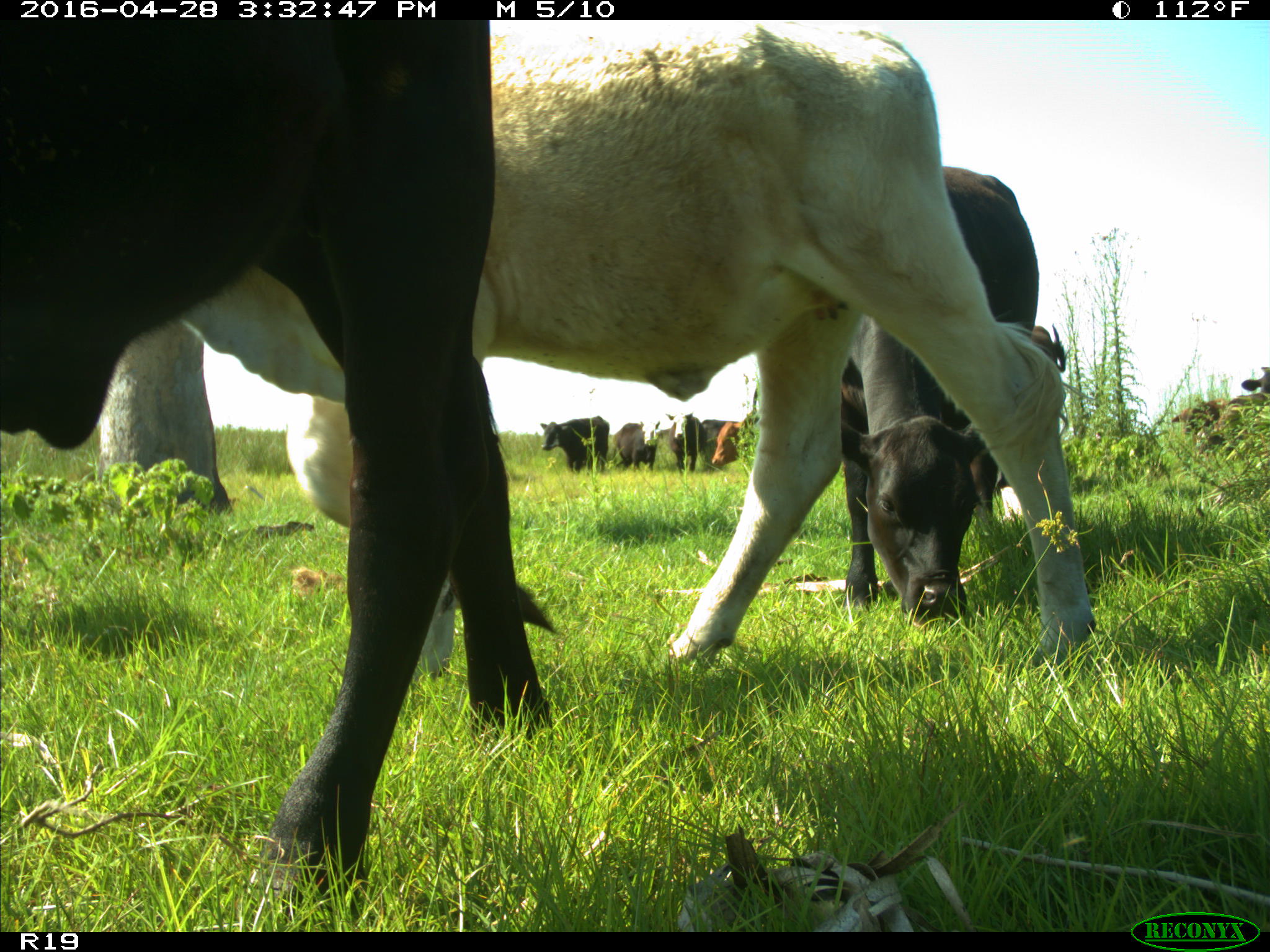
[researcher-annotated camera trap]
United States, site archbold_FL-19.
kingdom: Animalia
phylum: Chordata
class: Mammalia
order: Artiodactyla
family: Bovidae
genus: Bos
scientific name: Bos taurus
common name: domestic cow